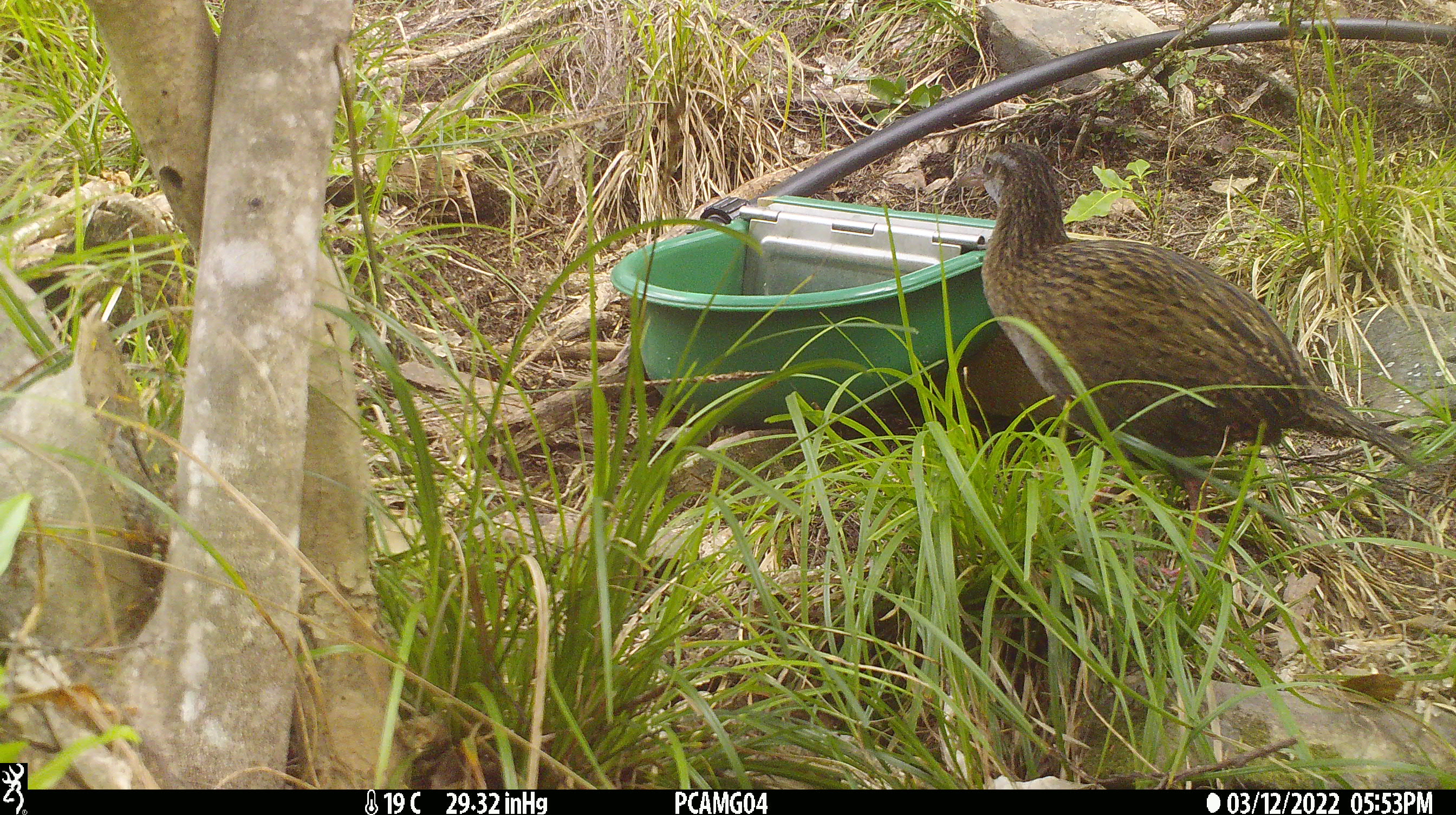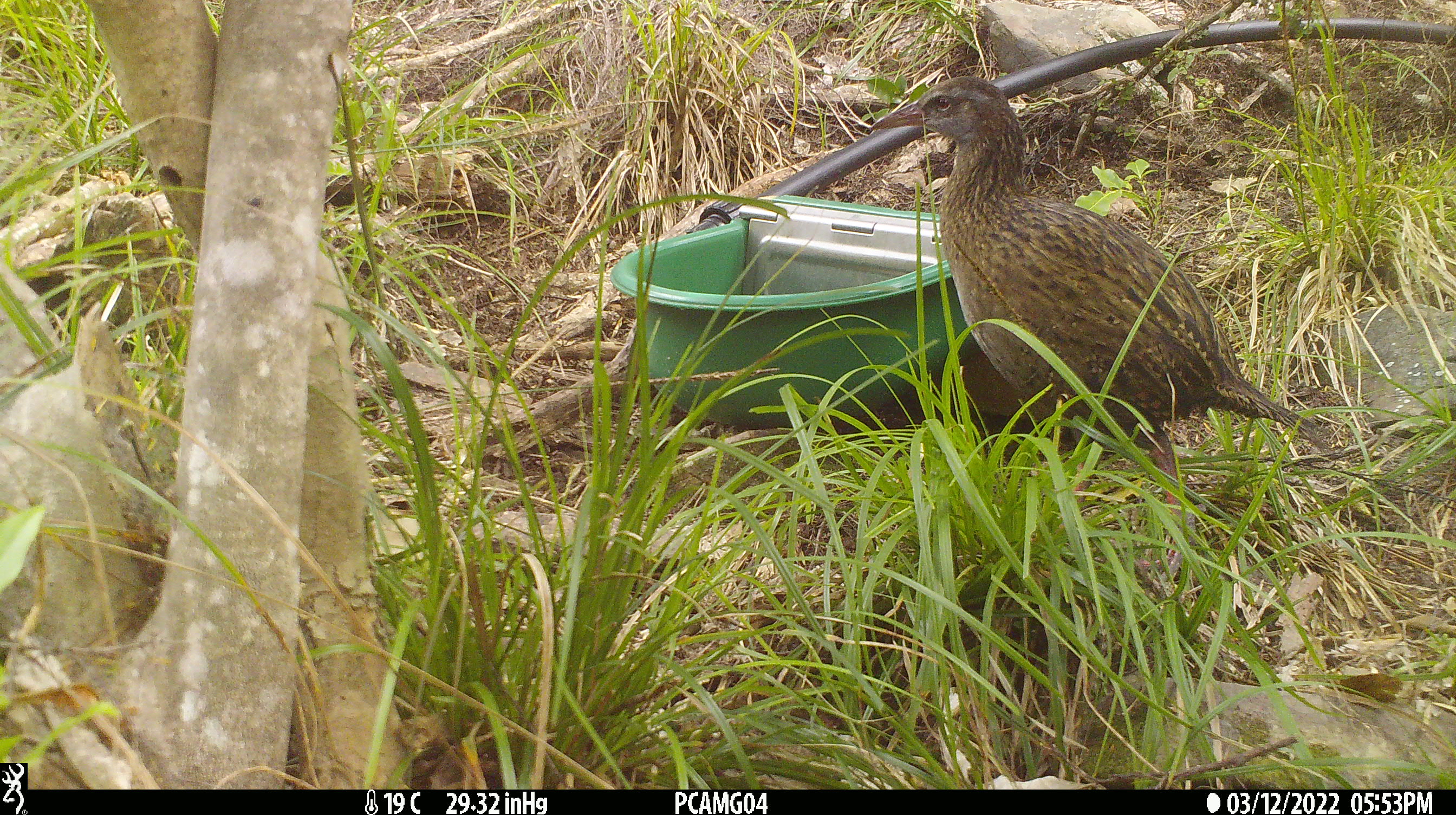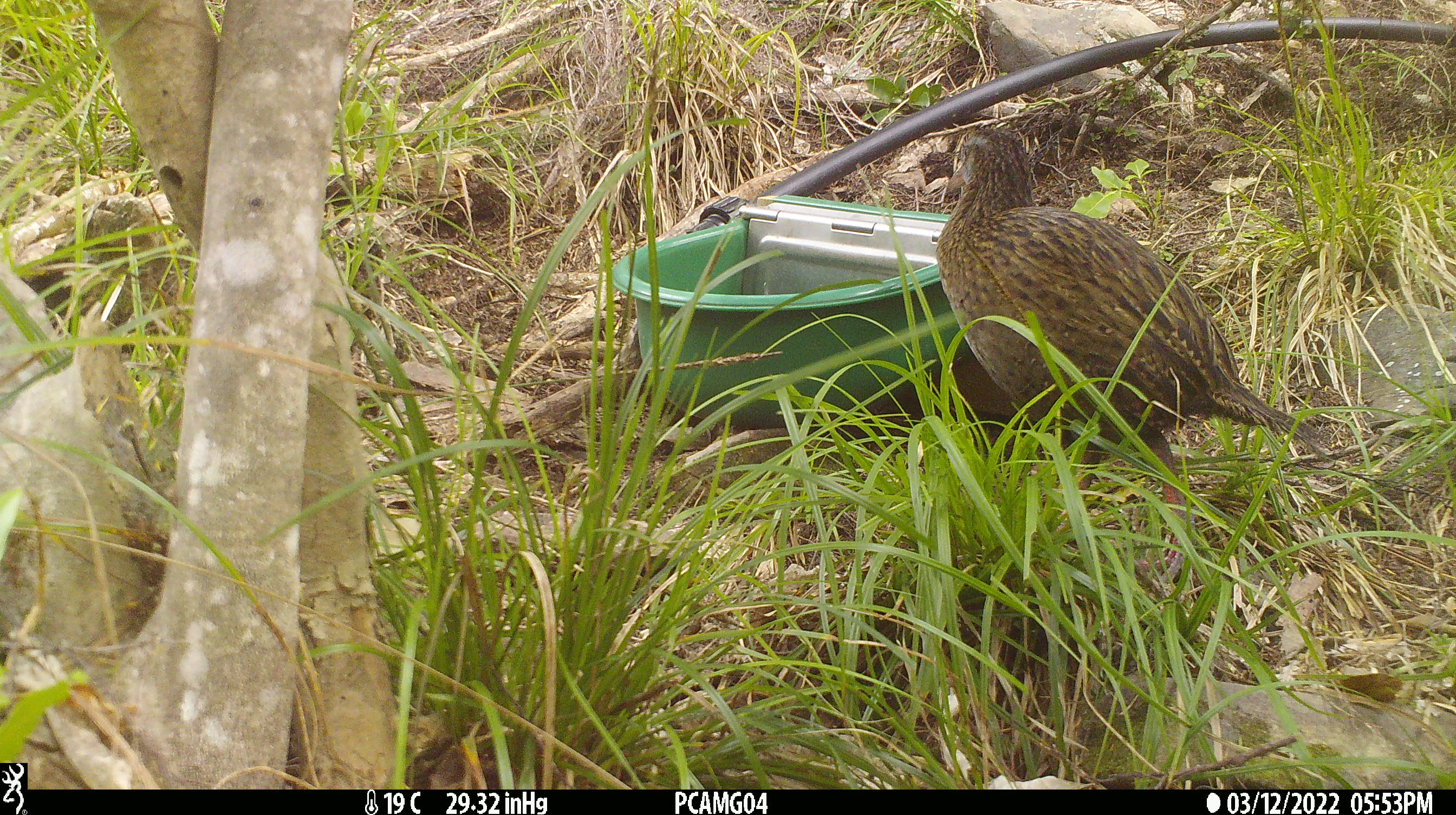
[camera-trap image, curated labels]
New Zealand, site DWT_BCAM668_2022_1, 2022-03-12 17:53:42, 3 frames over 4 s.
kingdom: Animalia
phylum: Chordata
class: Aves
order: Gruiformes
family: Rallidae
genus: Gallirallus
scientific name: Gallirallus australis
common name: weka